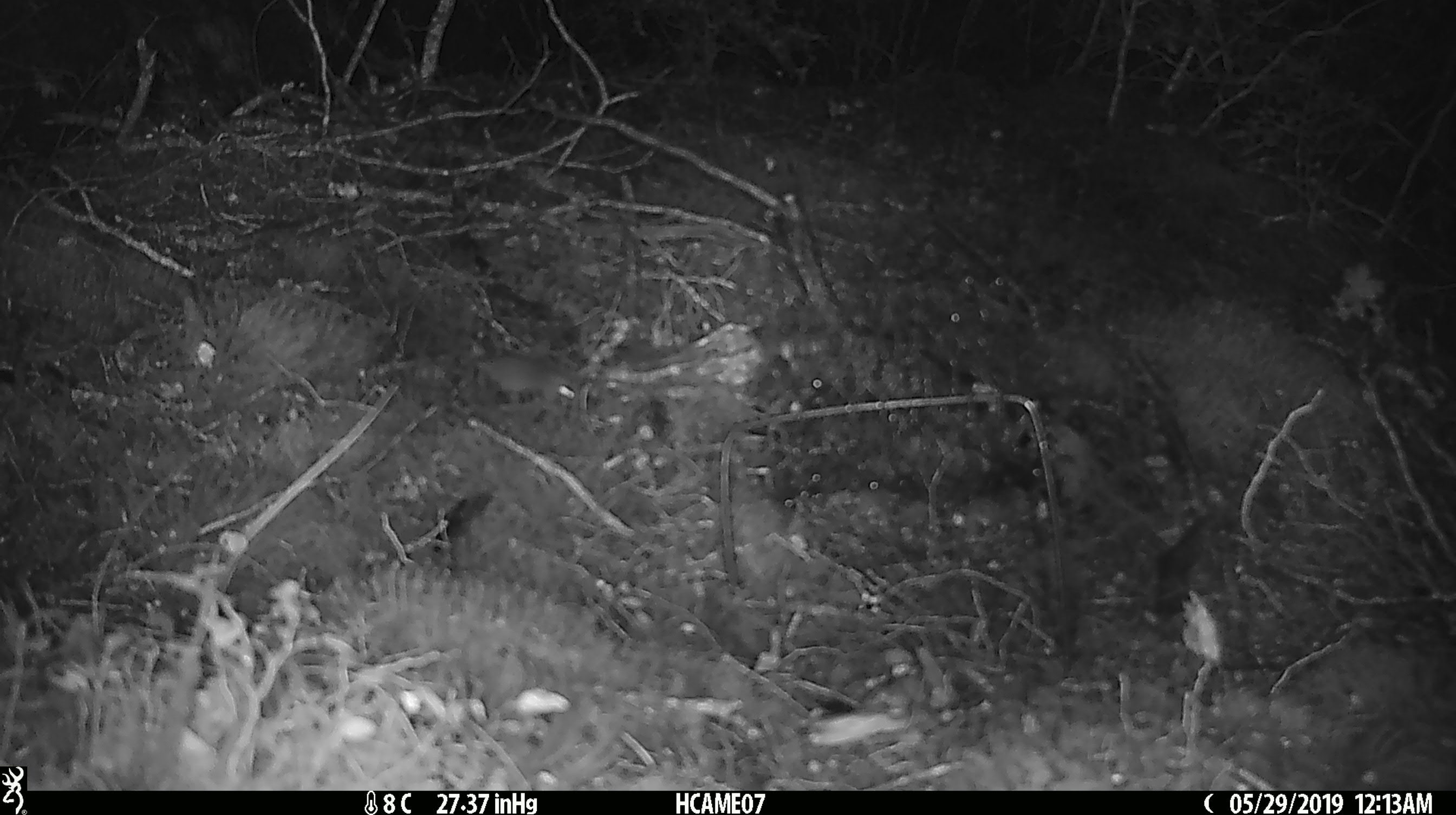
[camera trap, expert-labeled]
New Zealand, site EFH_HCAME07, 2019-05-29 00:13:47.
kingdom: Animalia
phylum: Chordata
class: Mammalia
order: Rodentia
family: Muridae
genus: Mus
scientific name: Mus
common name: mouse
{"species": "mouse (Mus)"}